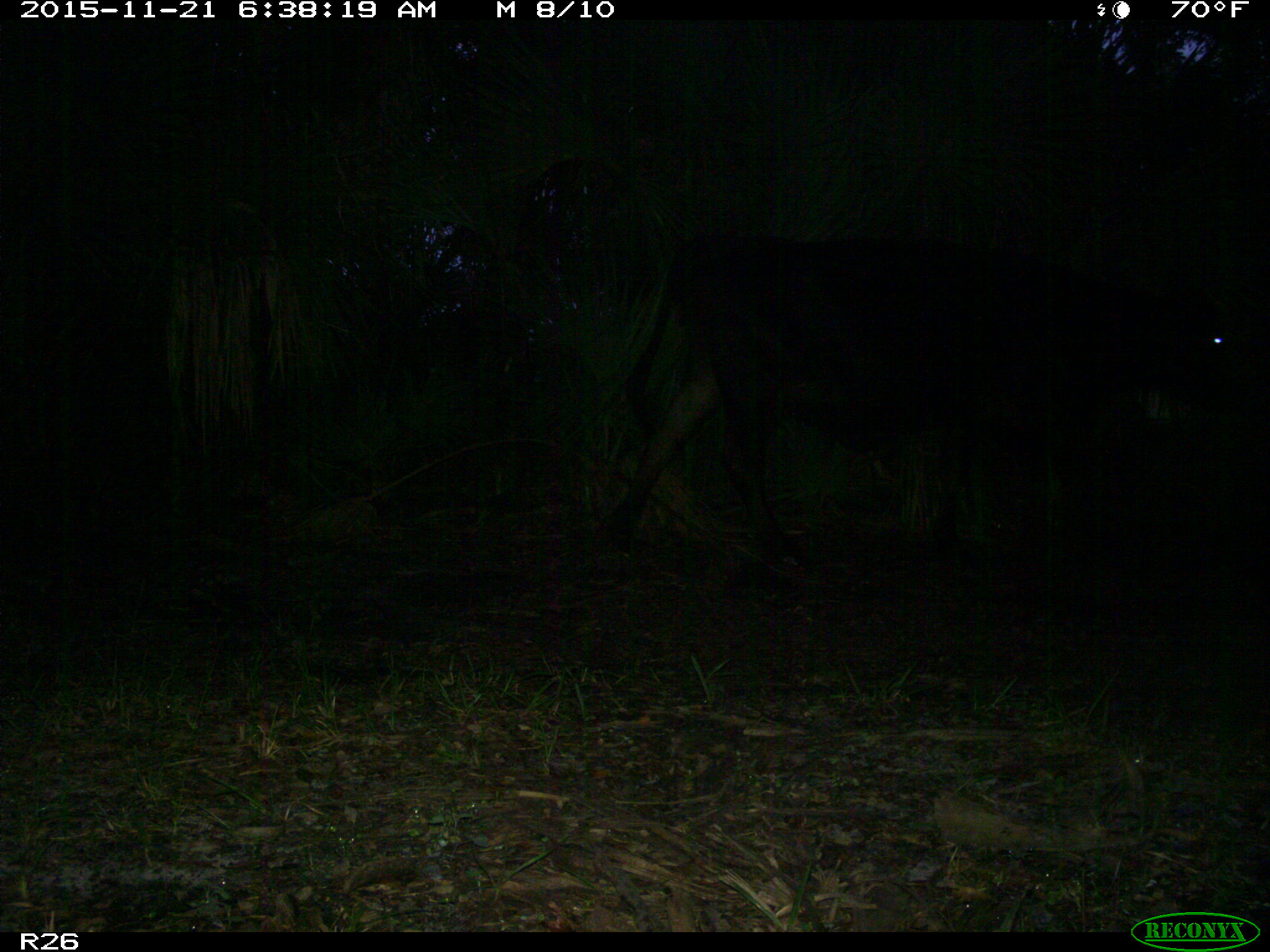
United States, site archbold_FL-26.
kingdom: Animalia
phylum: Chordata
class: Mammalia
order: Artiodactyla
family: Bovidae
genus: Bos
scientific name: Bos taurus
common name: domestic cow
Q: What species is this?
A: Bos taurus (domestic cow).